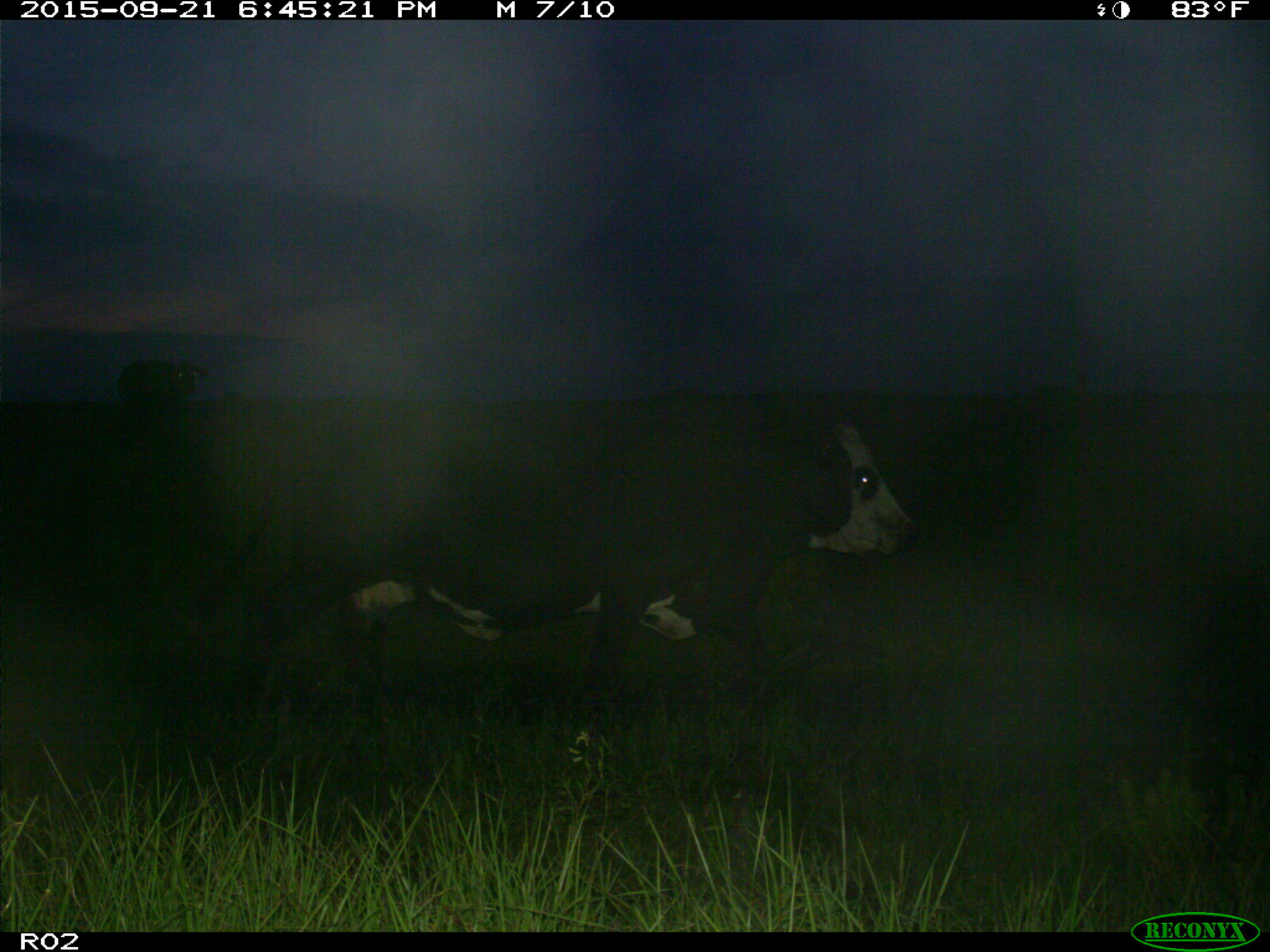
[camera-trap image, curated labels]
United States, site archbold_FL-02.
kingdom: Animalia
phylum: Chordata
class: Mammalia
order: Artiodactyla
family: Bovidae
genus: Bos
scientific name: Bos taurus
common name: domestic cow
Bos taurus (domestic cow).